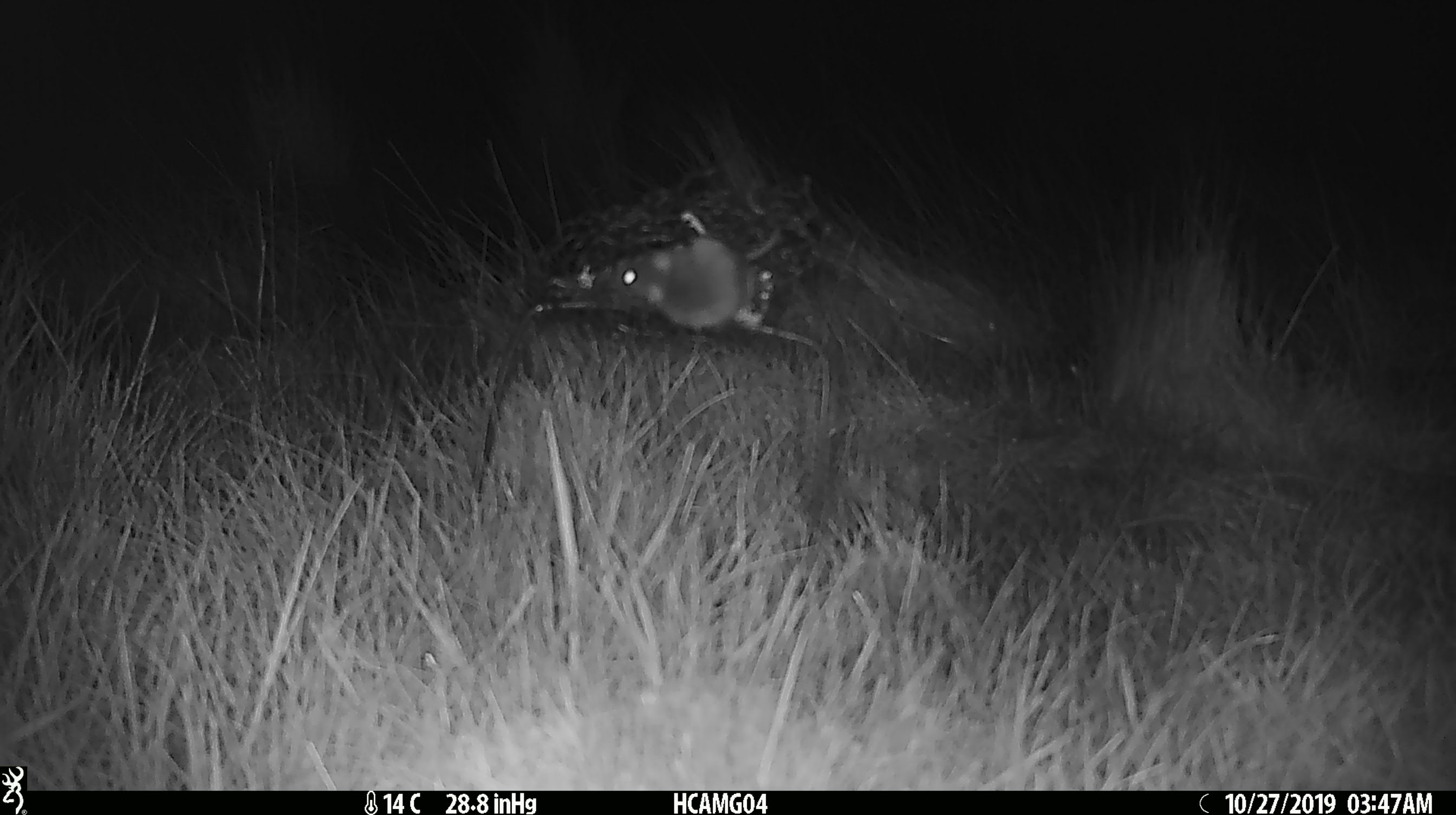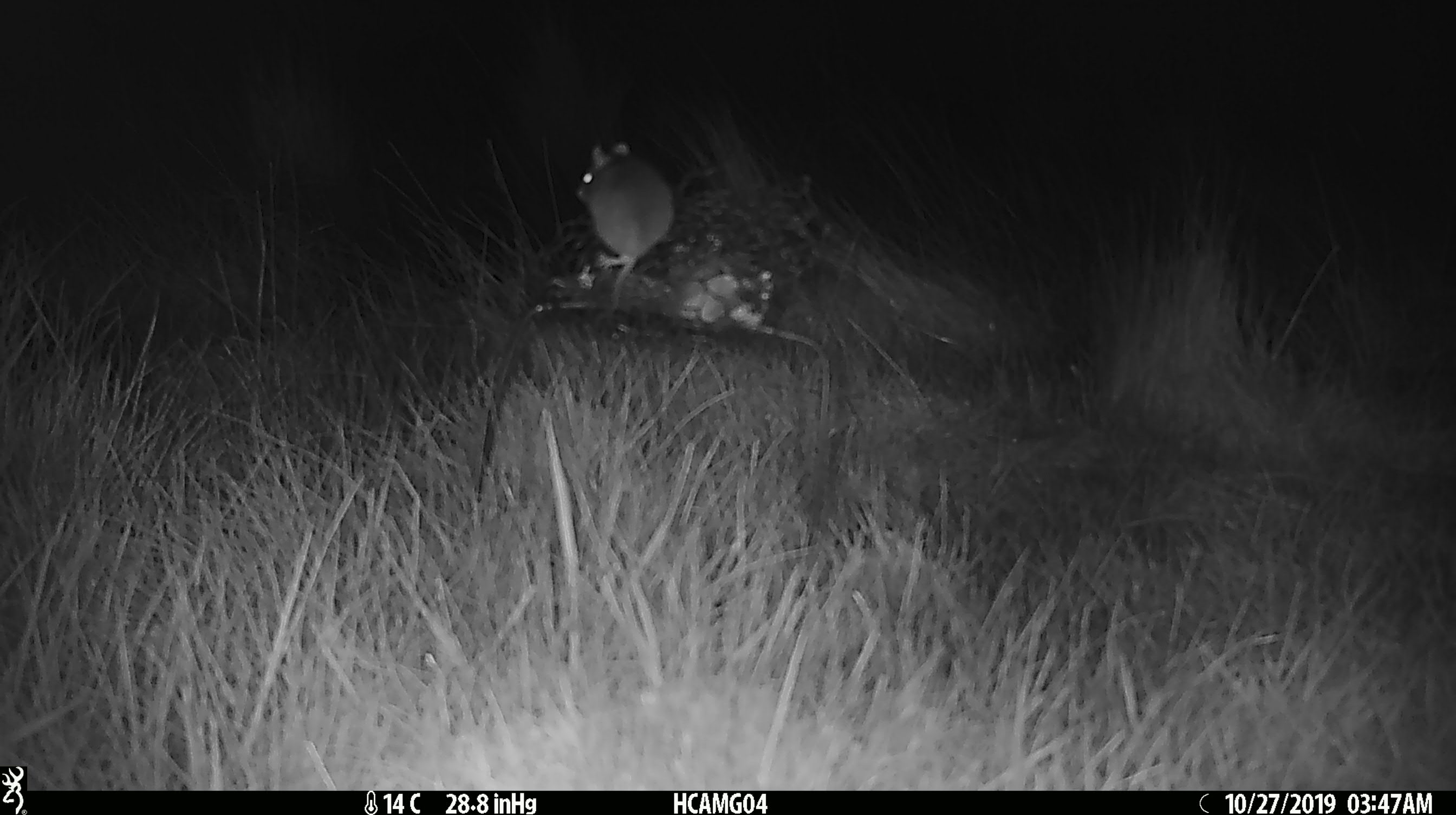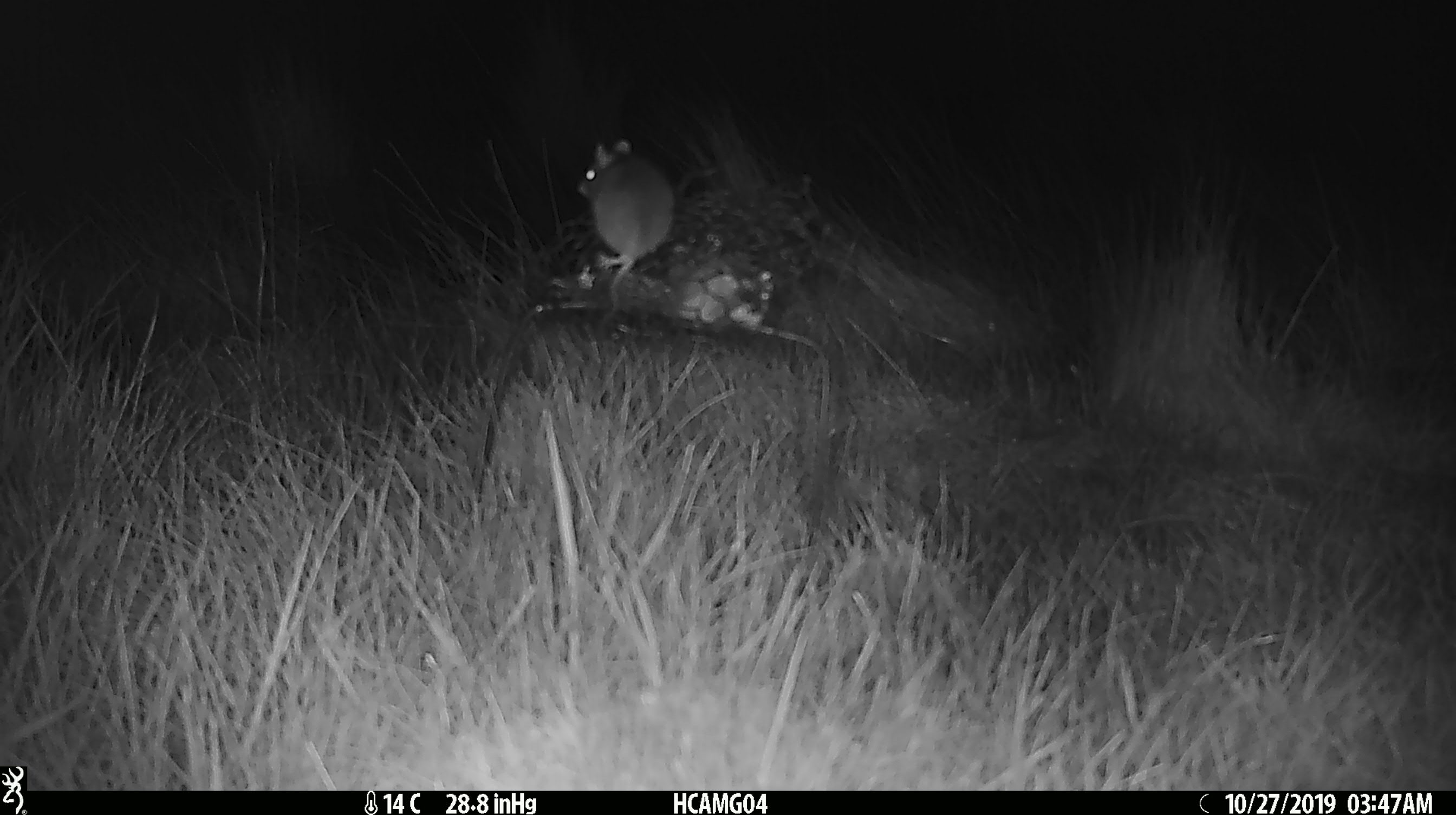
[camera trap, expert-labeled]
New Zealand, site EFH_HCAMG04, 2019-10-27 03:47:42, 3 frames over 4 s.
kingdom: Animalia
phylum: Chordata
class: Mammalia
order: Rodentia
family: Muridae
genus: Mus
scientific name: Mus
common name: mouse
Mouse (Mus).